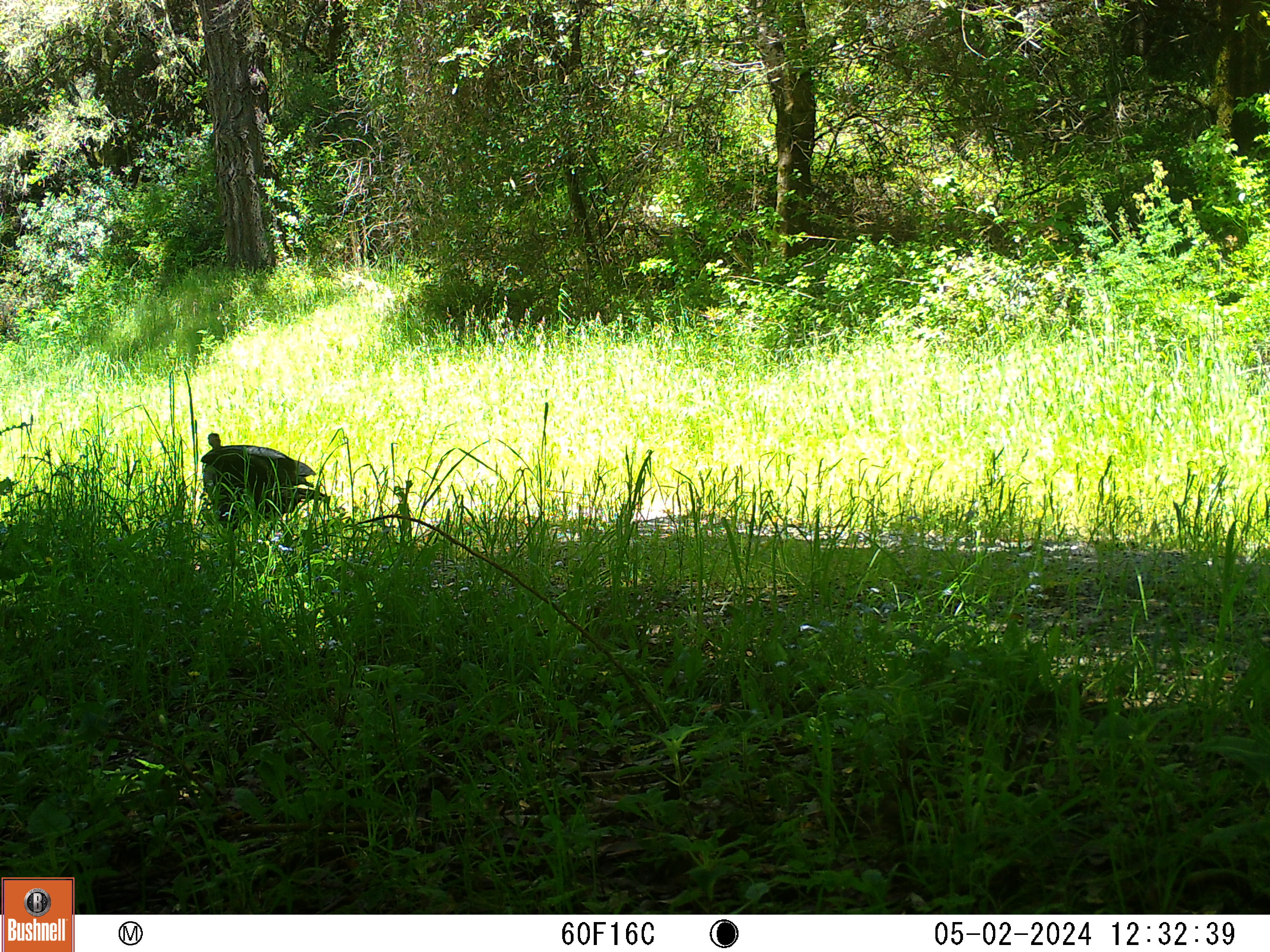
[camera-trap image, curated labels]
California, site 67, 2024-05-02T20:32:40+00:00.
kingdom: Animalia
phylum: Chordata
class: Aves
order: Galliformes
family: Phasianidae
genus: Meleagris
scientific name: Meleagris gallopavo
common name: turkey